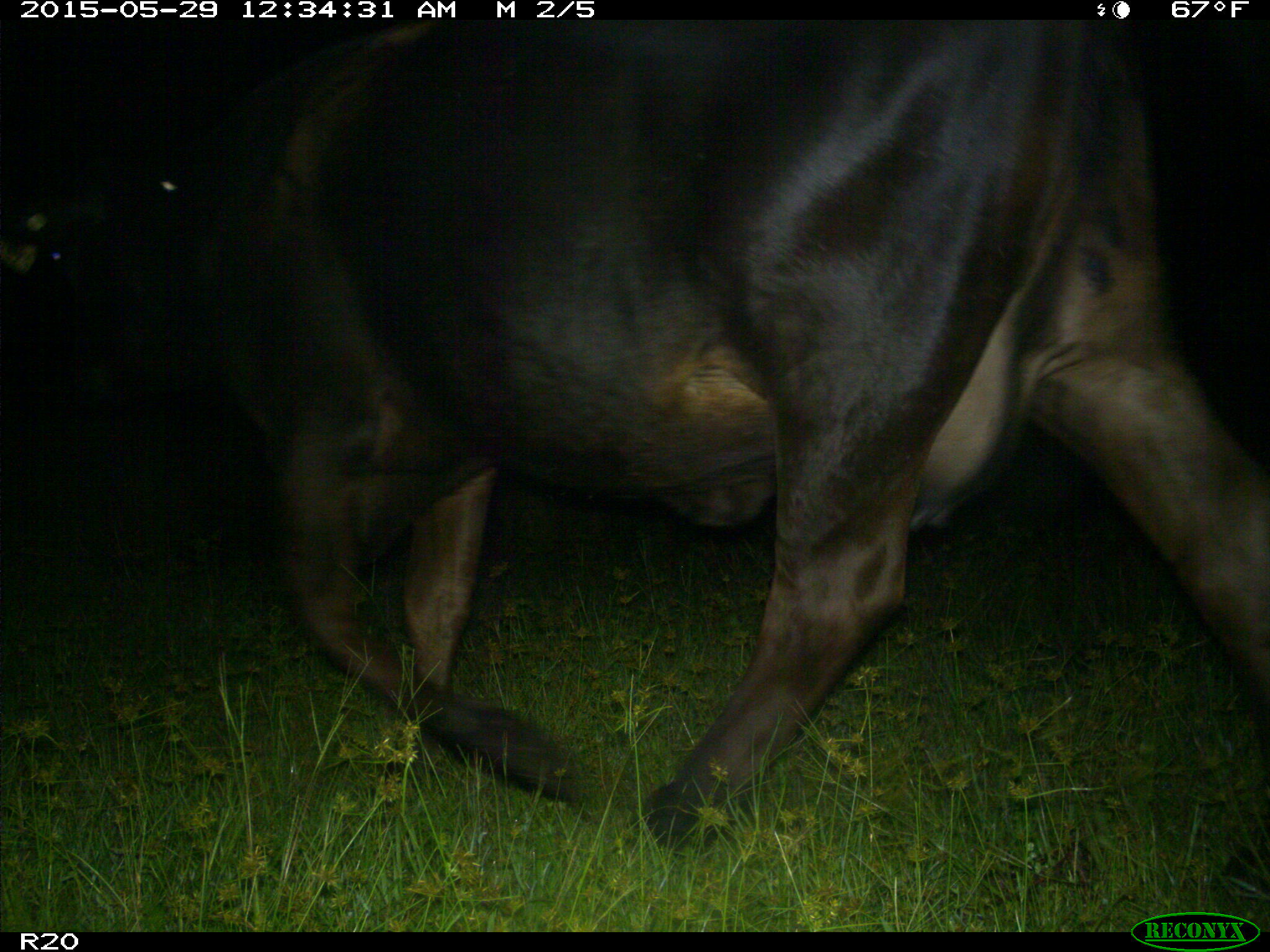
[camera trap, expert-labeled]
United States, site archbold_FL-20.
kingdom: Animalia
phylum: Chordata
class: Mammalia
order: Artiodactyla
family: Bovidae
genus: Bos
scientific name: Bos taurus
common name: domestic cow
Bos taurus (domestic cow).